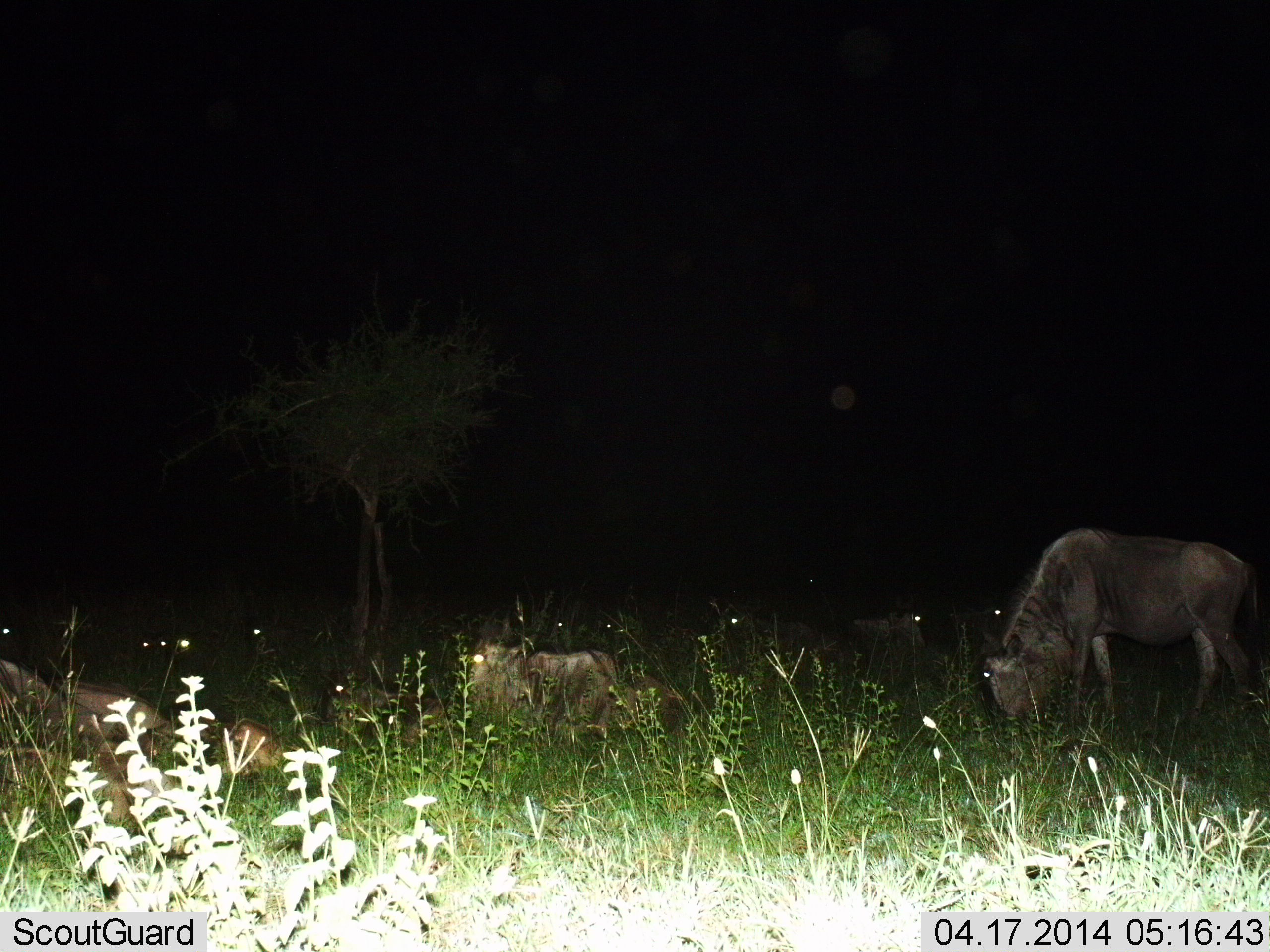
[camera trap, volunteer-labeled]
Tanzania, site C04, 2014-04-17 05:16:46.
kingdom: Animalia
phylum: Chordata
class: Mammalia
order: Artiodactyla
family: Bovidae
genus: Connochaetes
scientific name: Connochaetes taurinus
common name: blue wildebeest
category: wildebeest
Wildebeest (blue wildebeest) (Connochaetes taurinus), count 8. Behavior (volunteer vote fractions): standing 50%, resting 63%, moving 5%, interacting 3%. Young present (vote fraction): 8%. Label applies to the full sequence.